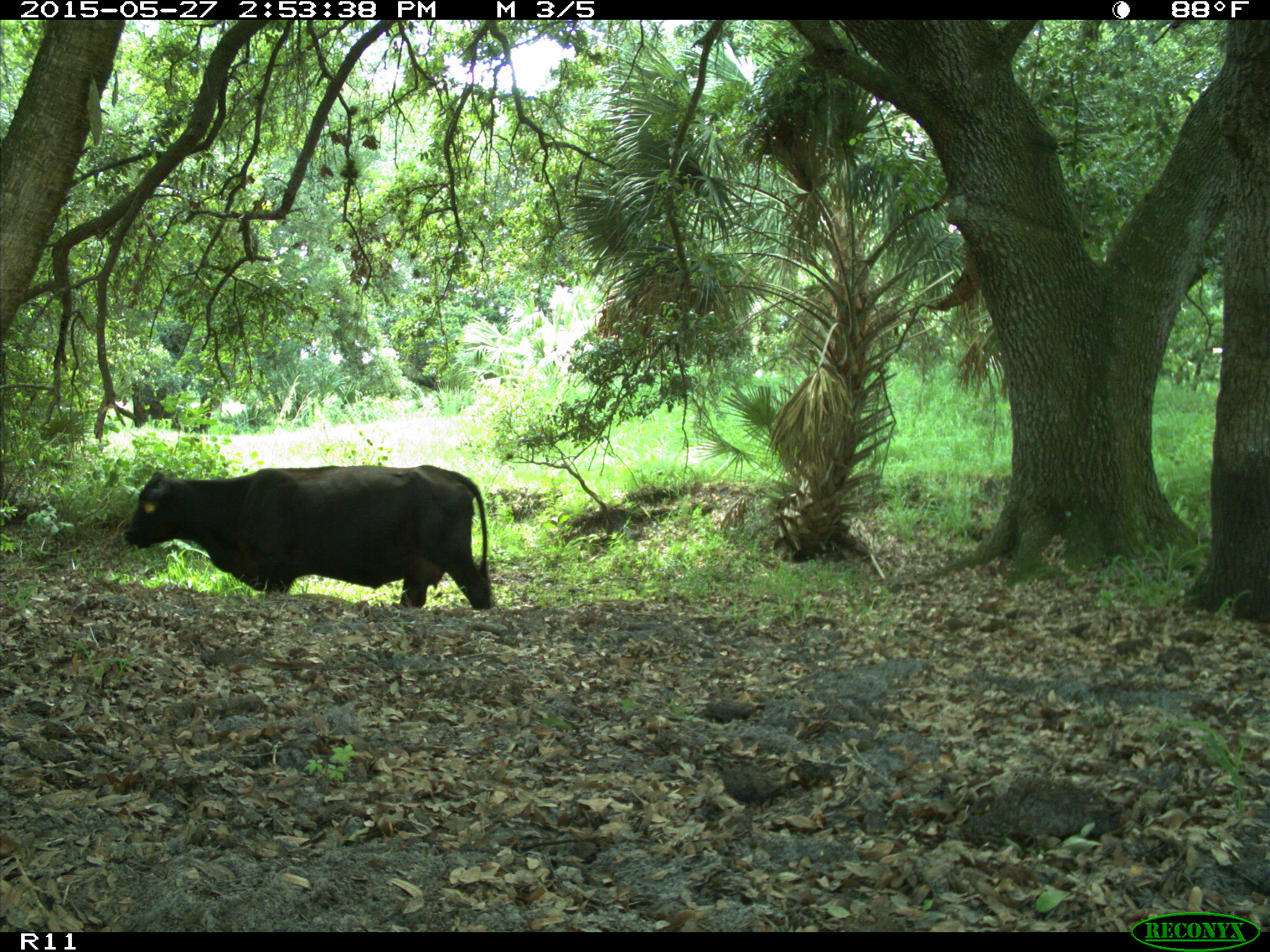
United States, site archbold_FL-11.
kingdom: Animalia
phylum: Chordata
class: Mammalia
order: Artiodactyla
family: Bovidae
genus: Bos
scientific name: Bos taurus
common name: domestic cow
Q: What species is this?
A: Bos taurus (domestic cow).